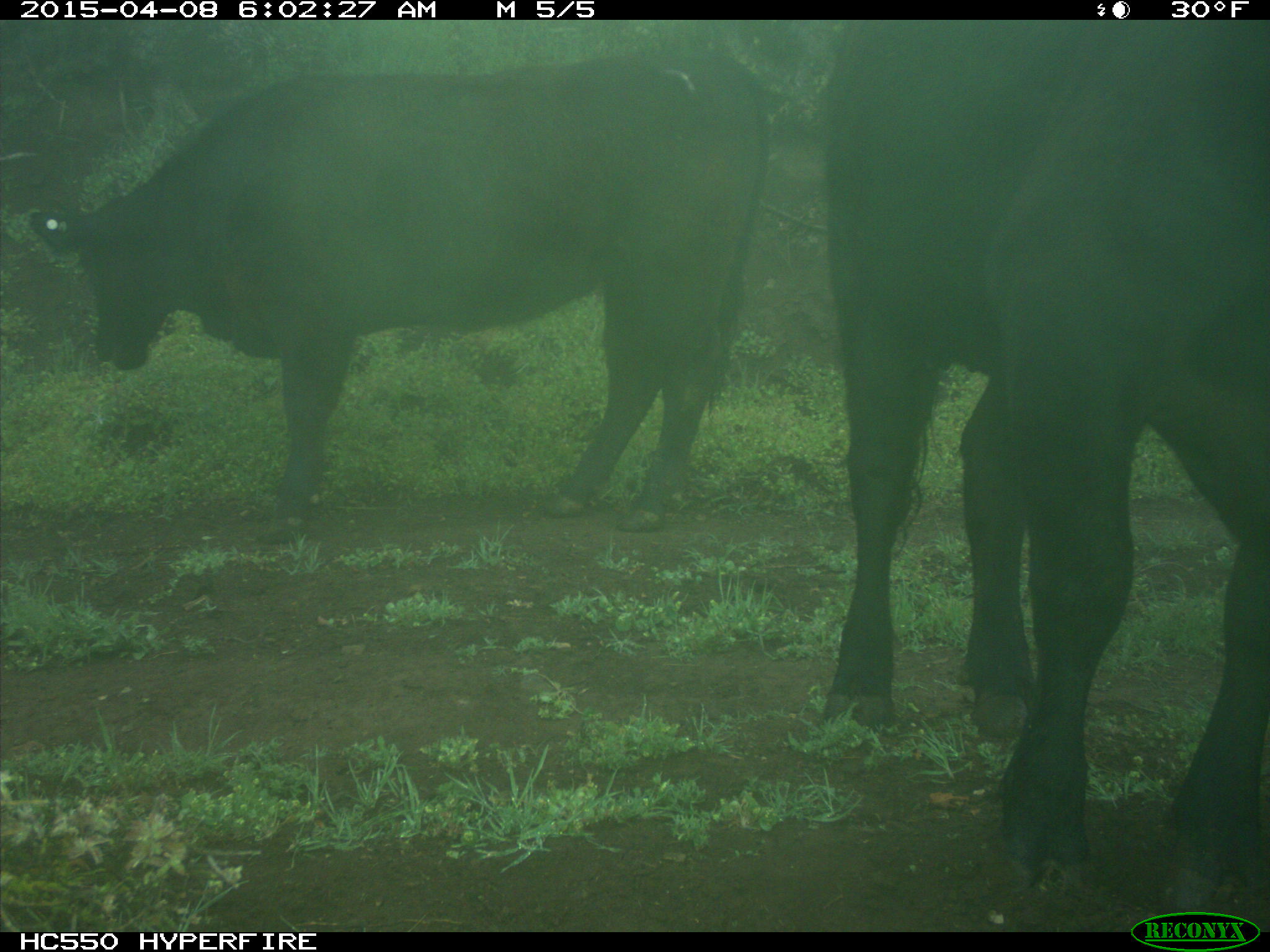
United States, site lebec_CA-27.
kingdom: Animalia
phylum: Chordata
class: Mammalia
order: Artiodactyla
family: Bovidae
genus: Bos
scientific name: Bos taurus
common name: domestic cow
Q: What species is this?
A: Bos taurus (domestic cow).